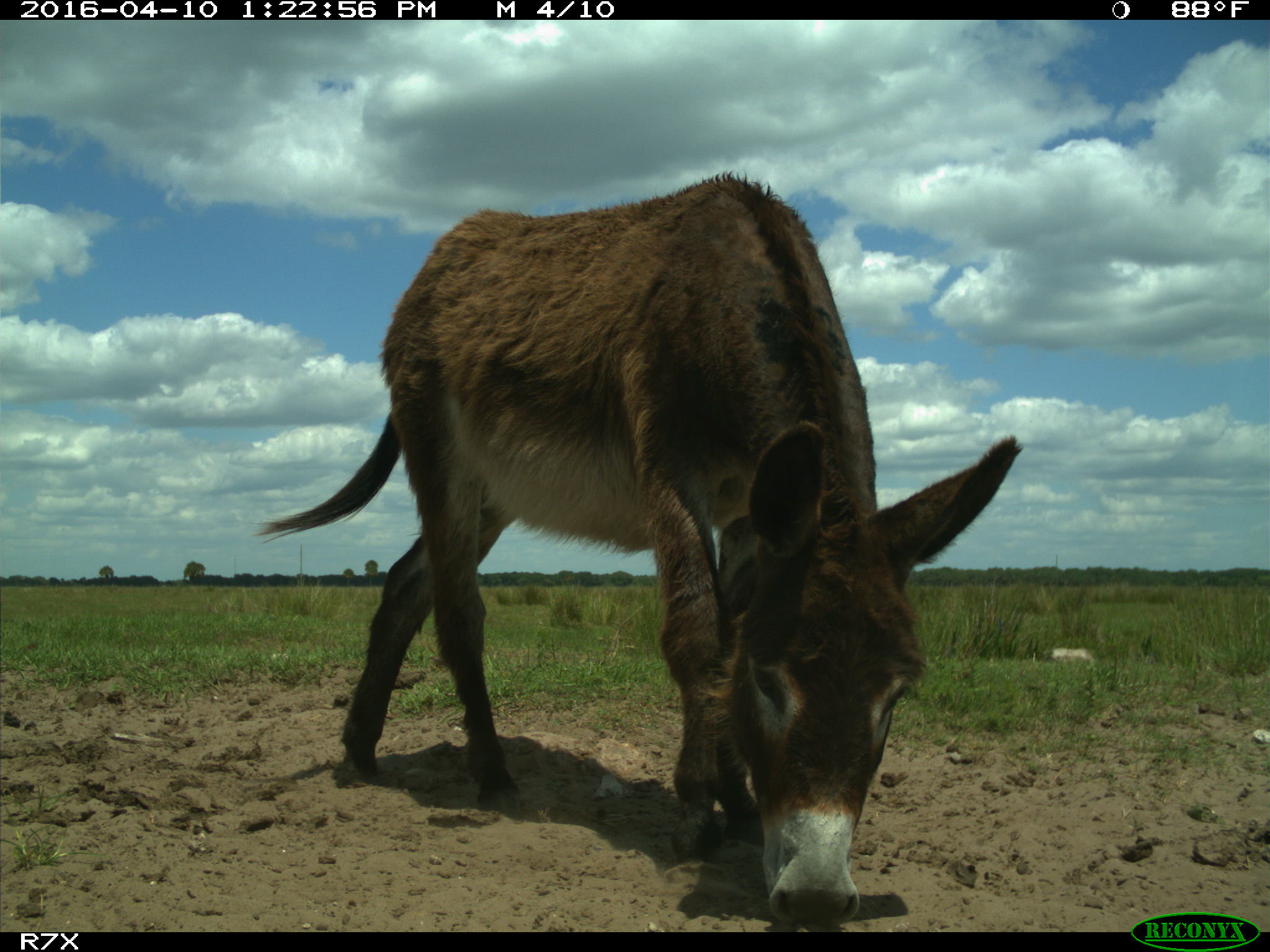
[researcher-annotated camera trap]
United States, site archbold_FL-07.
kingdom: Animalia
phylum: Chordata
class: Mammalia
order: Artiodactyla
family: Bovidae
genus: Bos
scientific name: Bos taurus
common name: domestic cow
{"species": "Bos taurus (domestic cow)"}